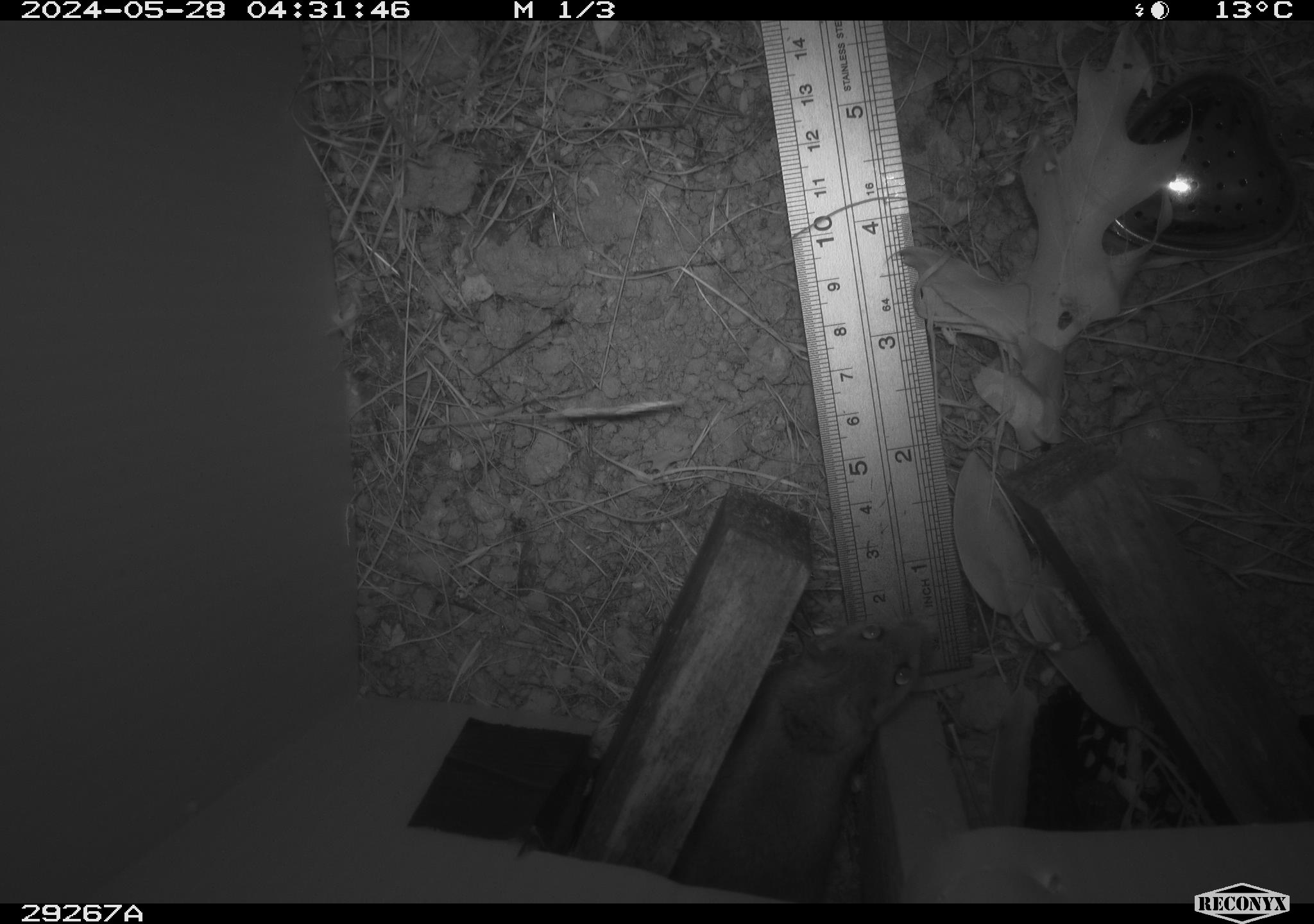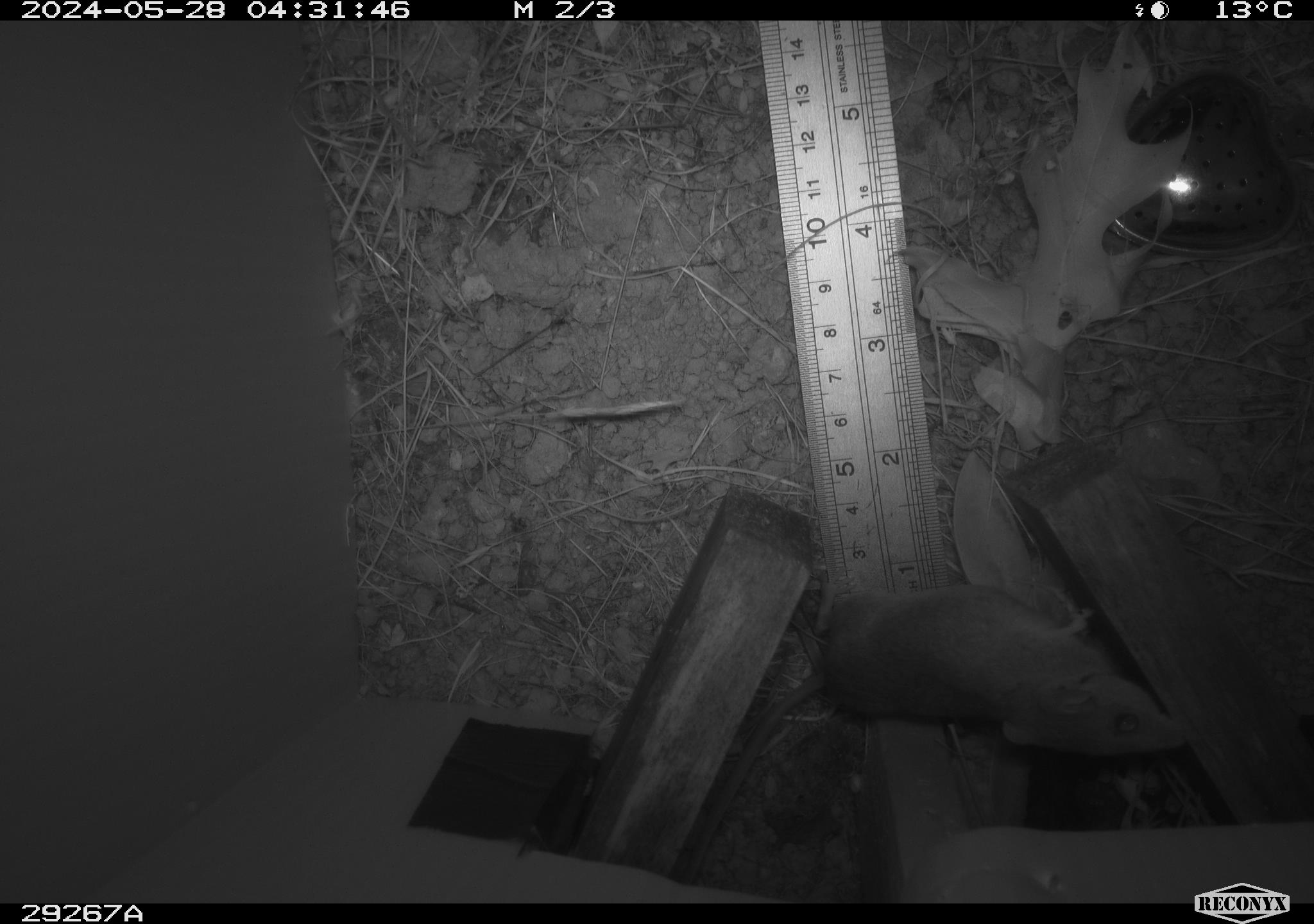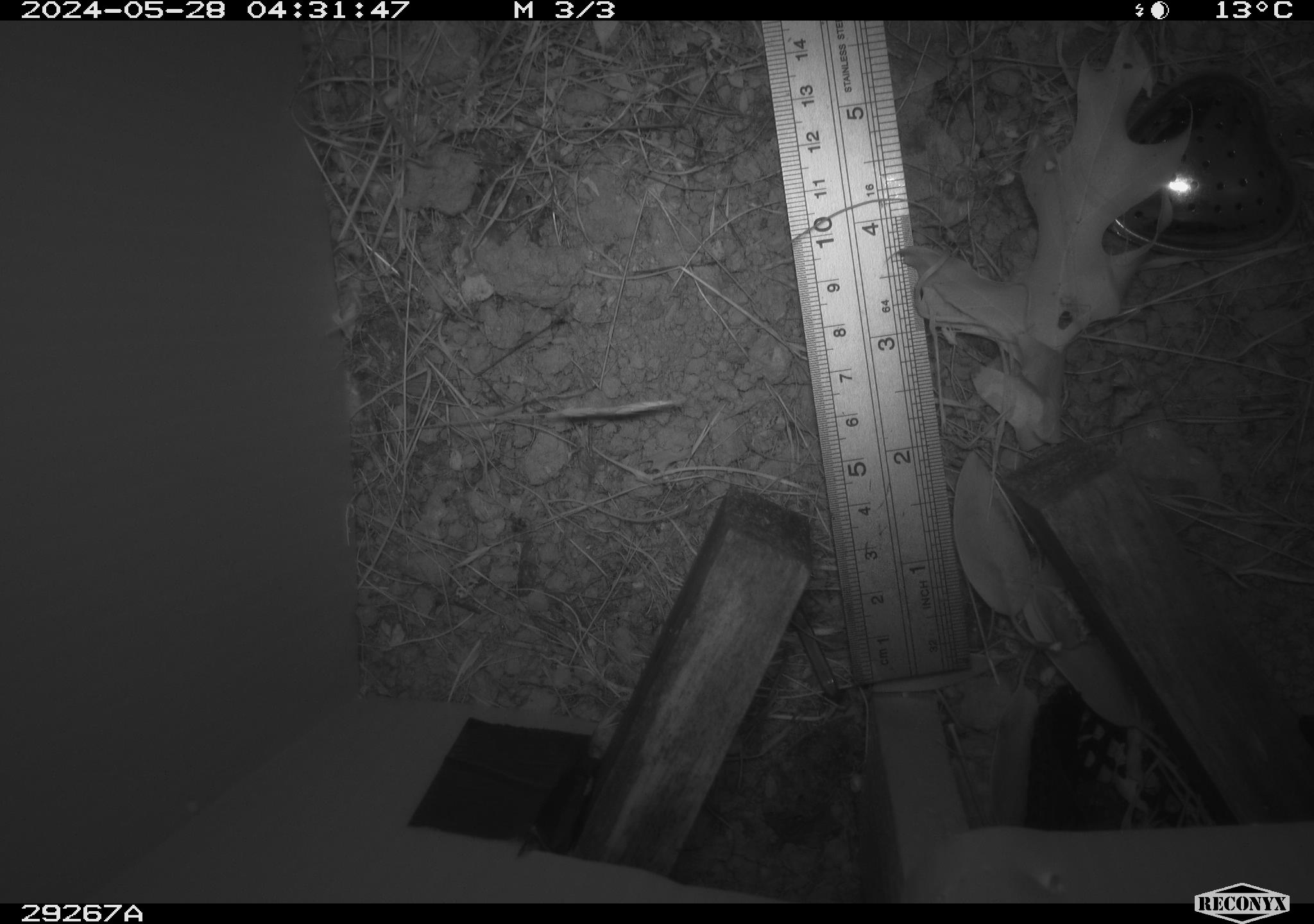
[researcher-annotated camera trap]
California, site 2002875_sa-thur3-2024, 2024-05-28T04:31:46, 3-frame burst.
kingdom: Animalia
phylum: Chordata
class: Mammalia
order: Rodentia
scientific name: Rodentia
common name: mouse species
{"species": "mouse species (Rodentia)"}